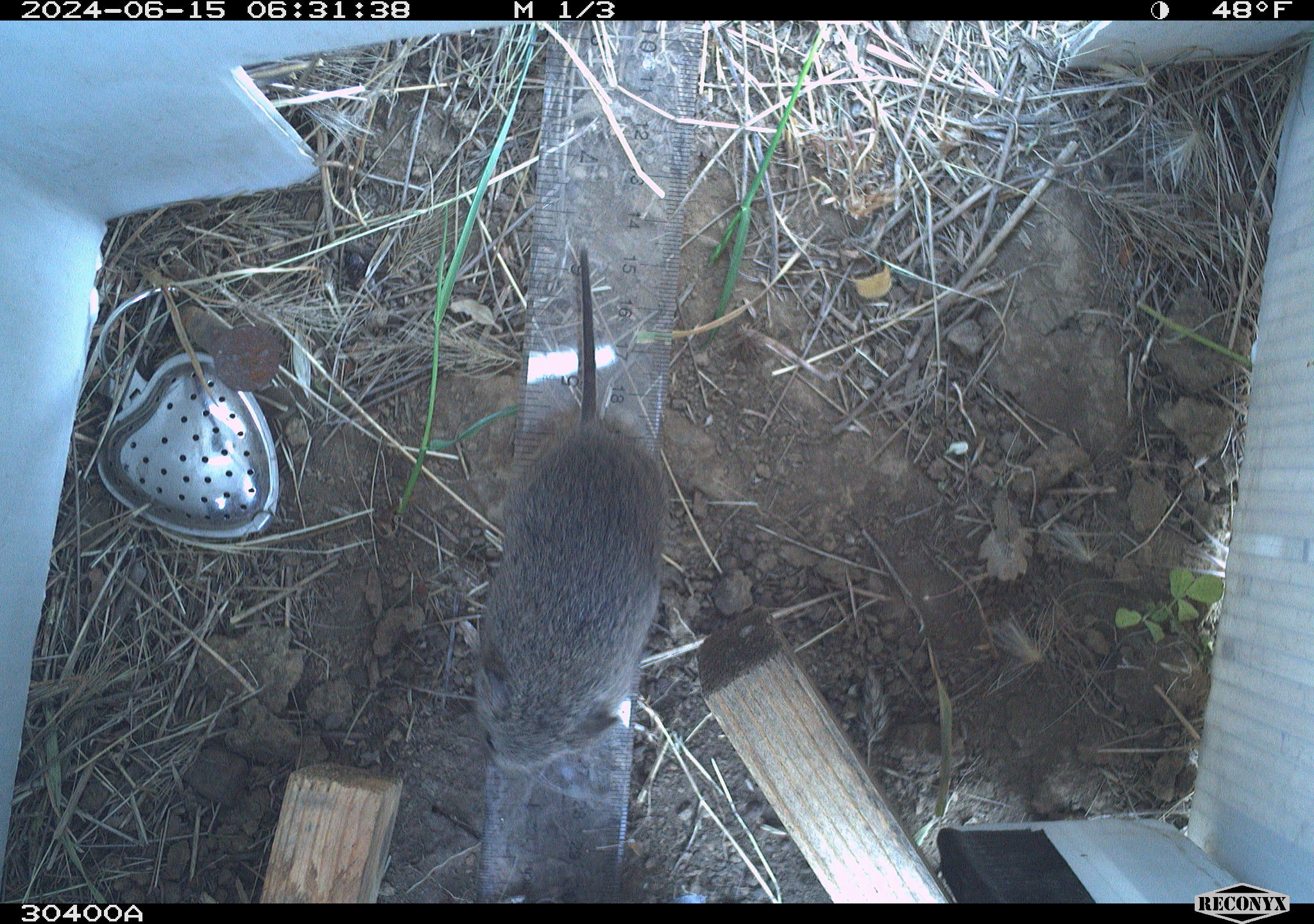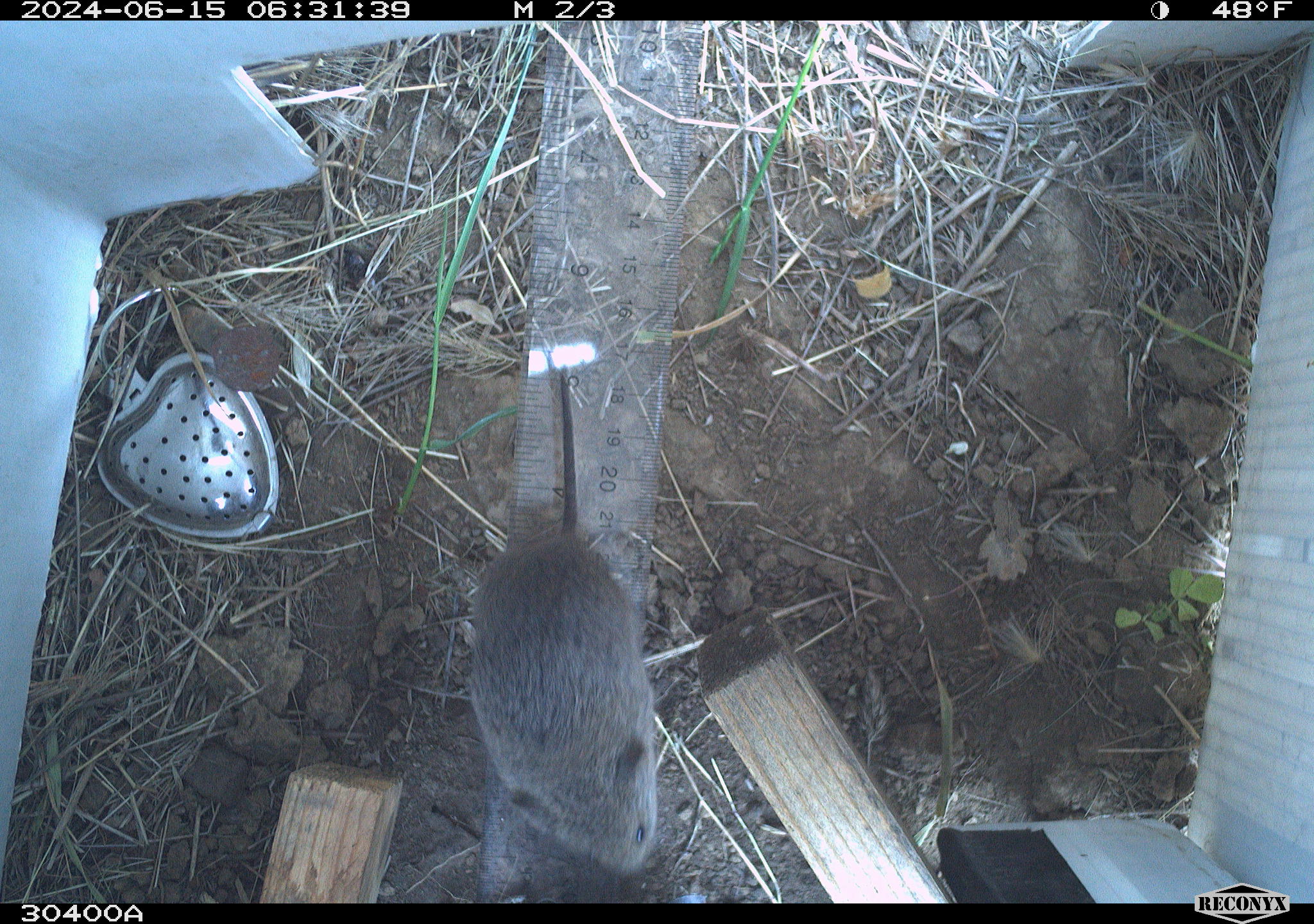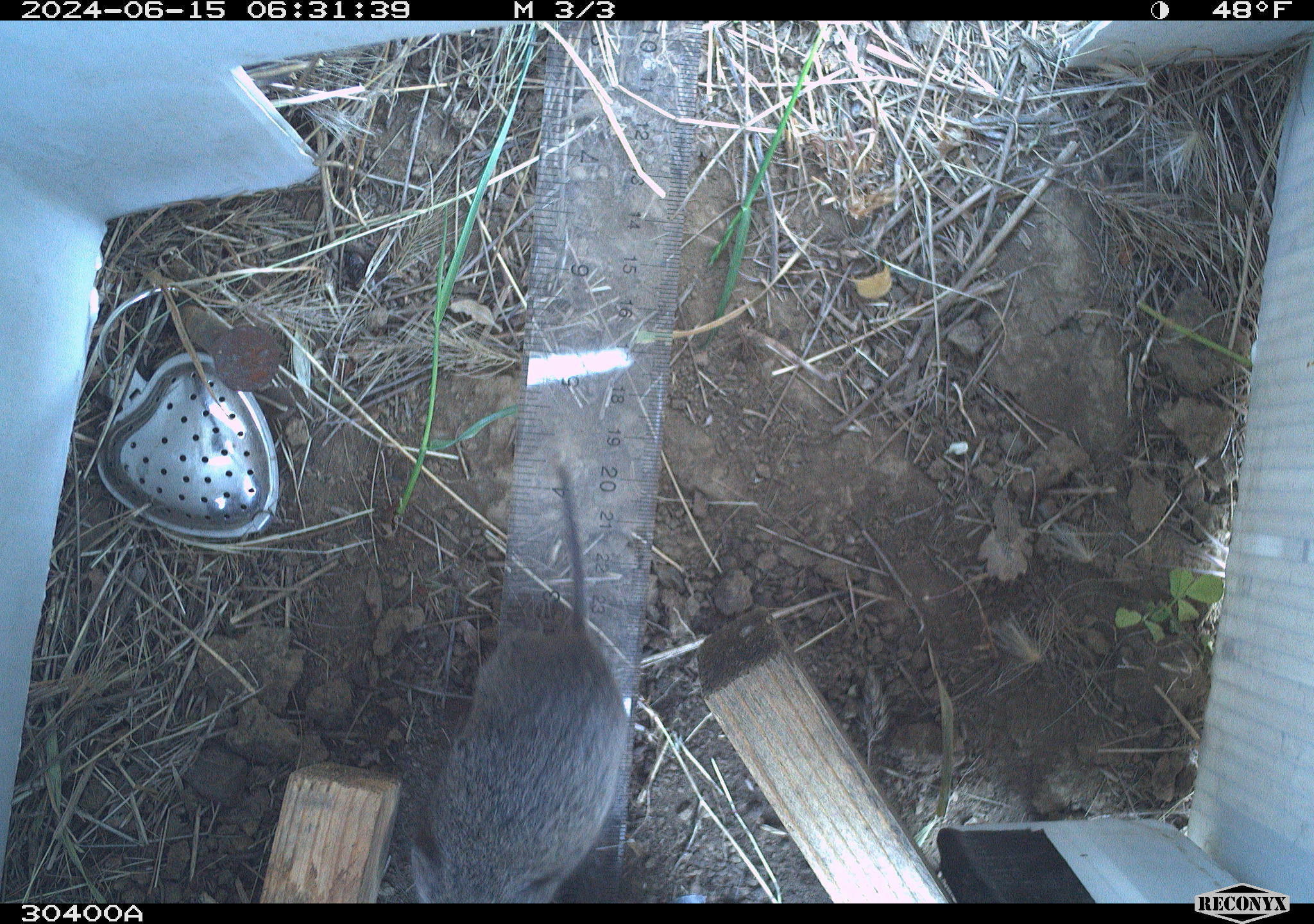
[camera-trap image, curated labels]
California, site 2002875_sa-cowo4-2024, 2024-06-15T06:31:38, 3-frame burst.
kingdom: Animalia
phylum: Chordata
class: Mammalia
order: Rodentia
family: Cricetidae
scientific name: Arvicolinae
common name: voles, lemmings, and muskrats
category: arvicolinae subfamily